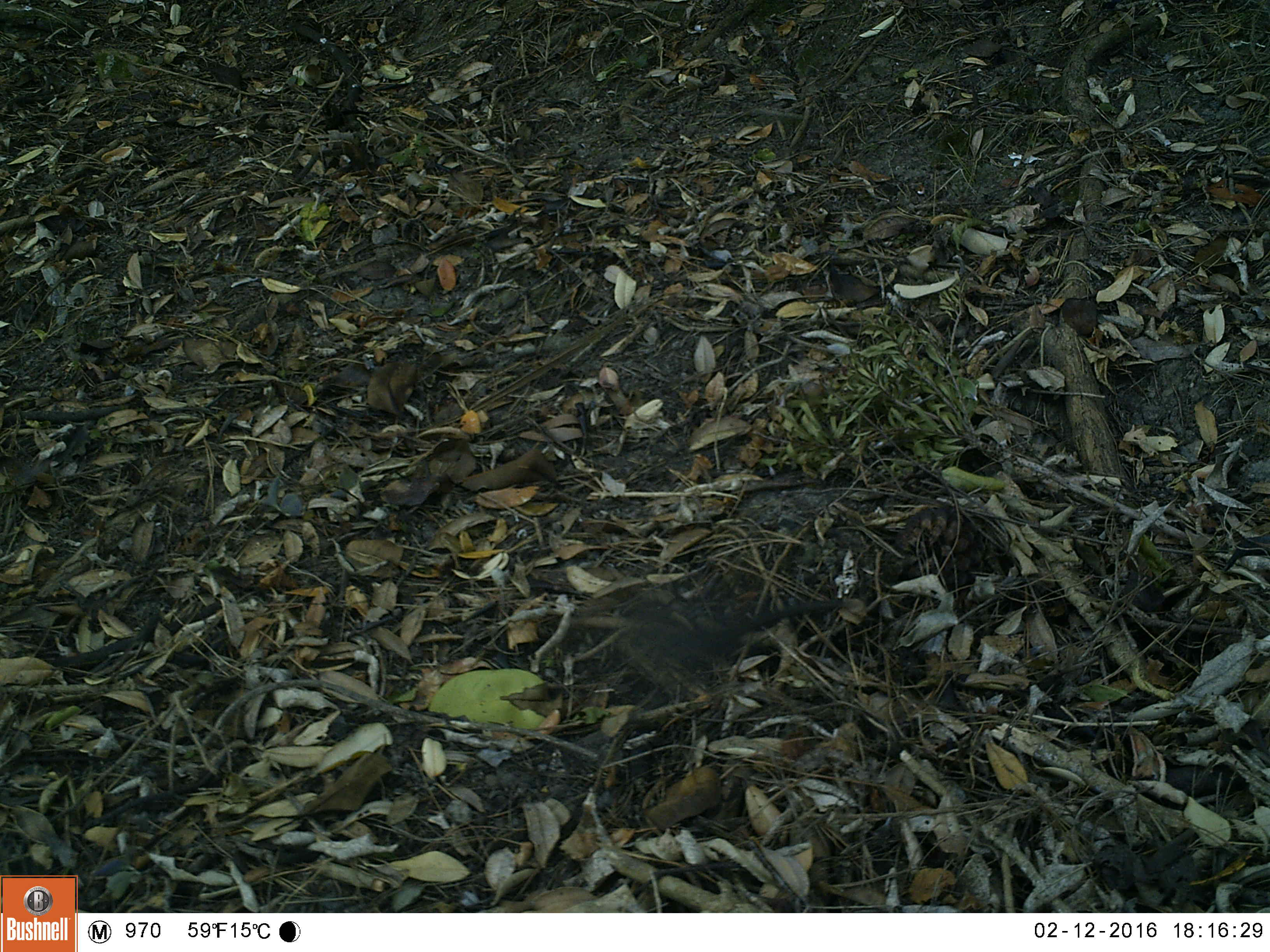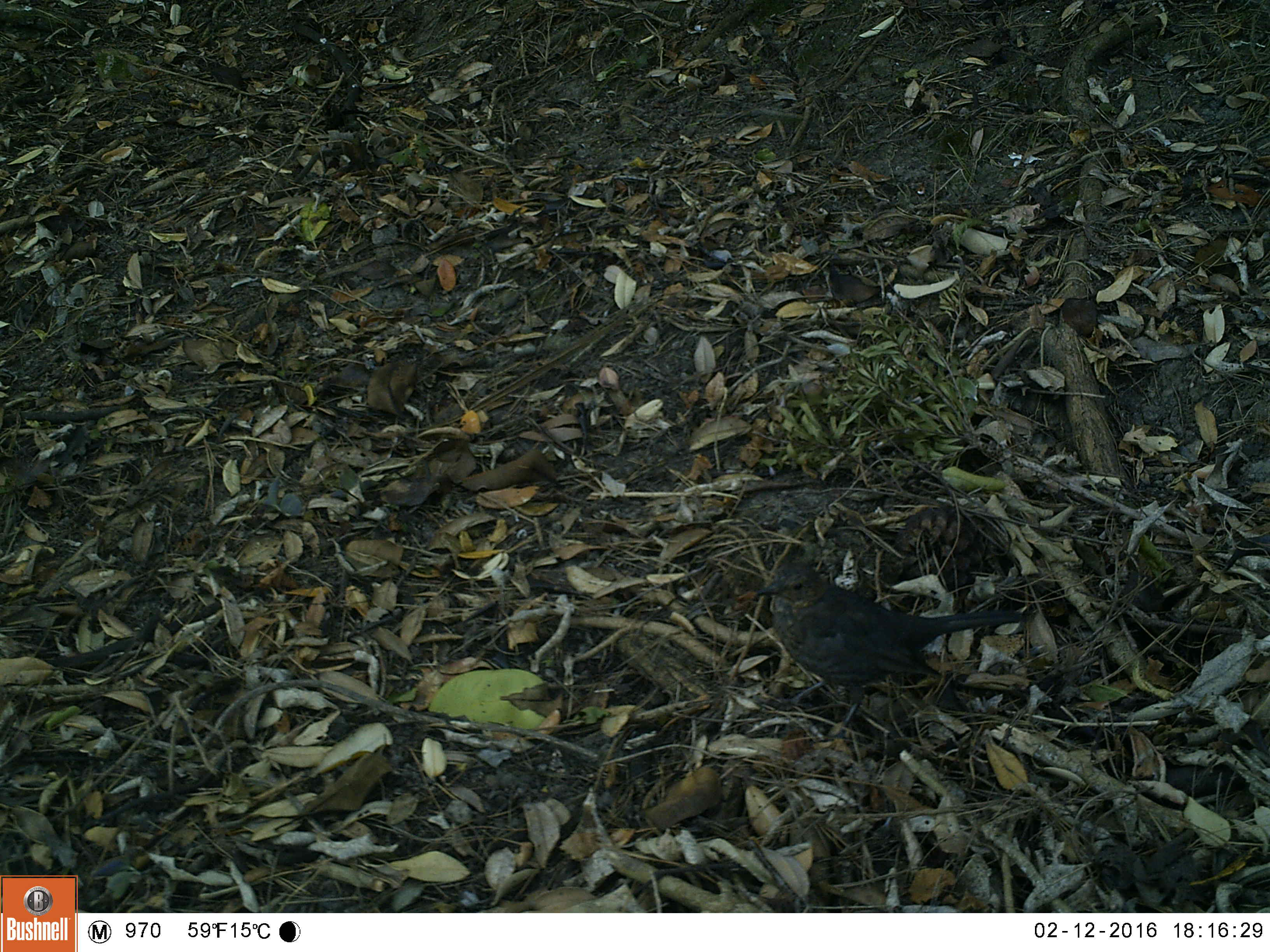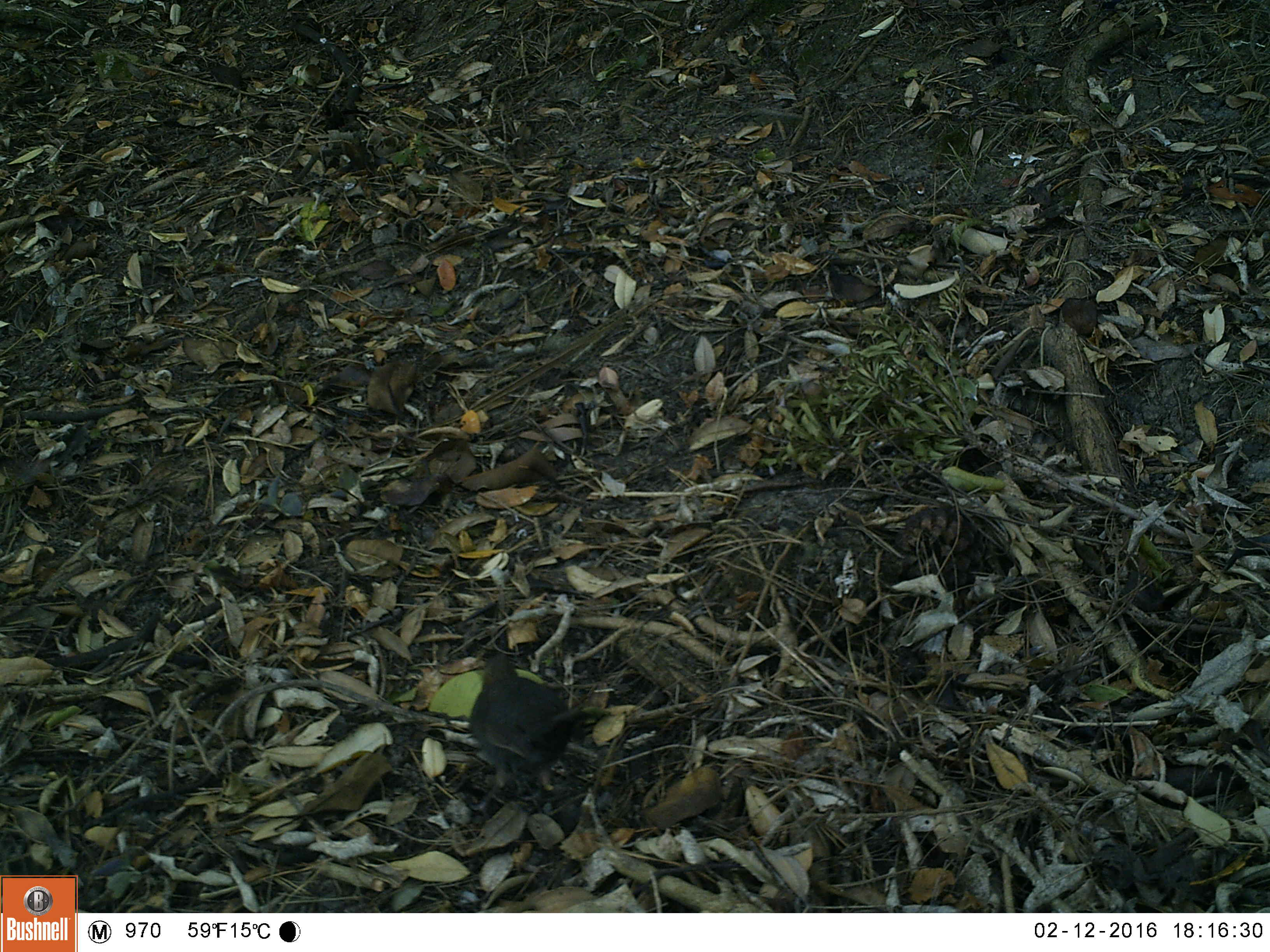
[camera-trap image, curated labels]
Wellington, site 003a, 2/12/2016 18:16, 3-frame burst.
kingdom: Animalia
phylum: Chordata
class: Aves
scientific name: Aves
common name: bird